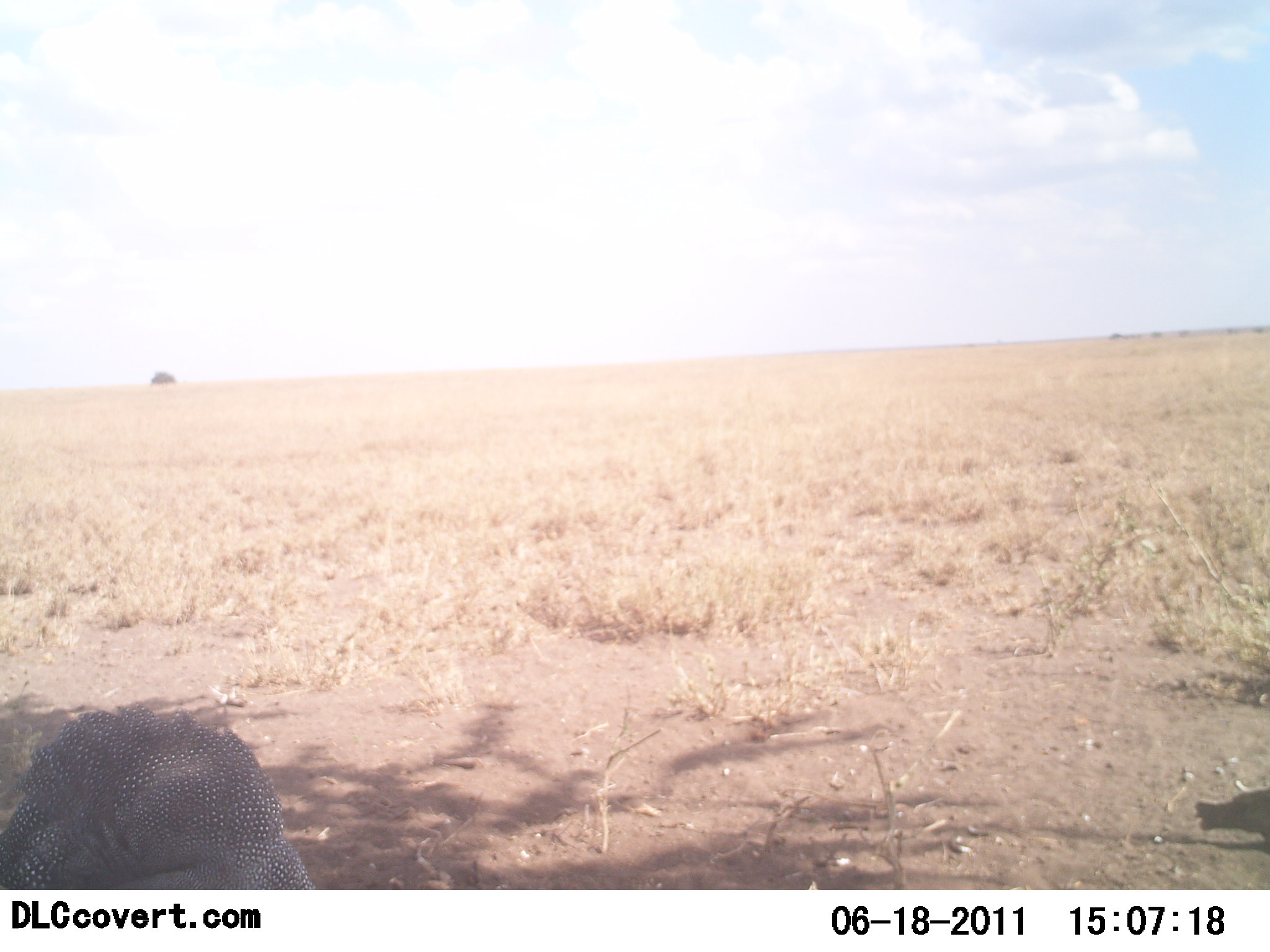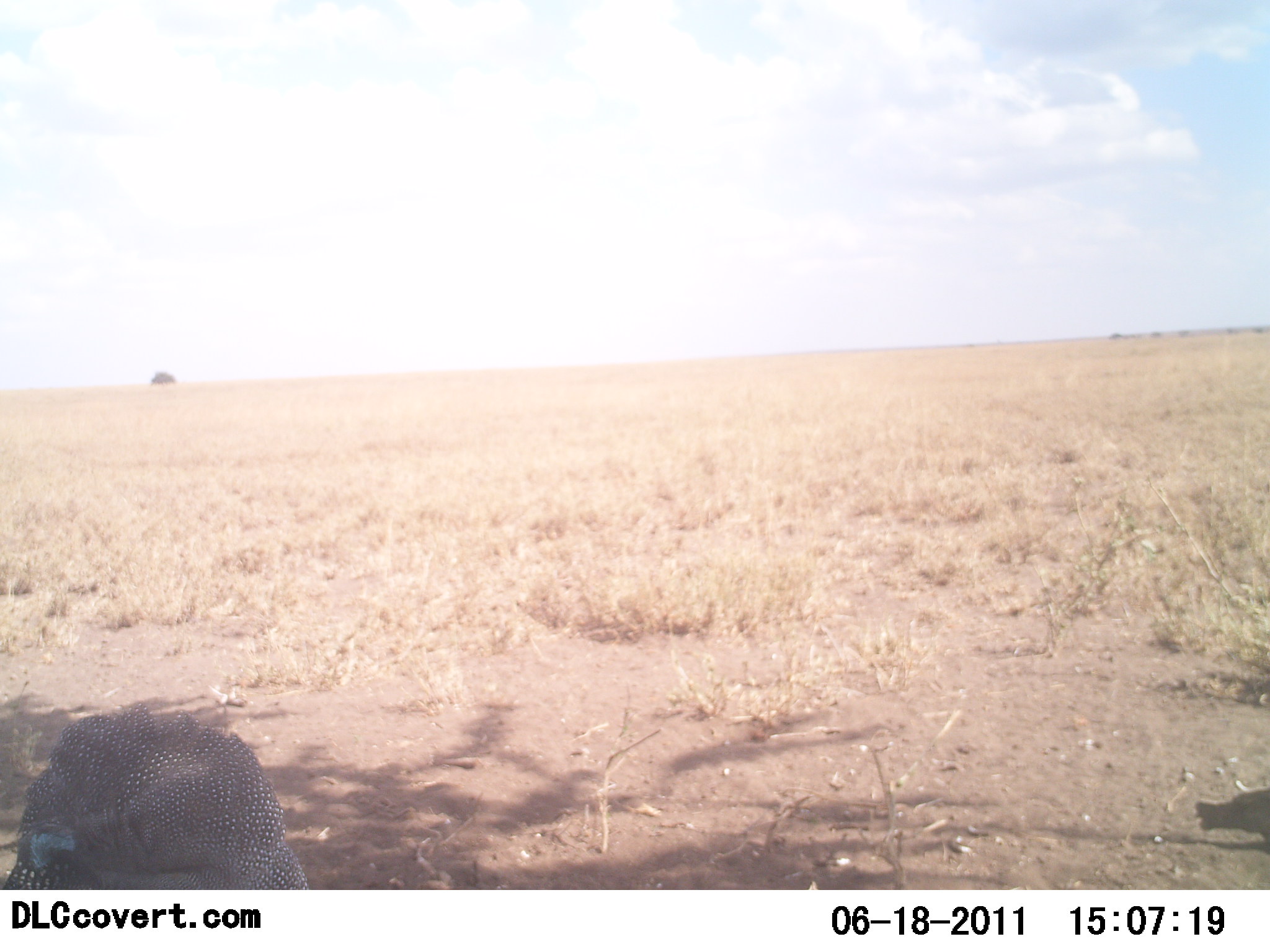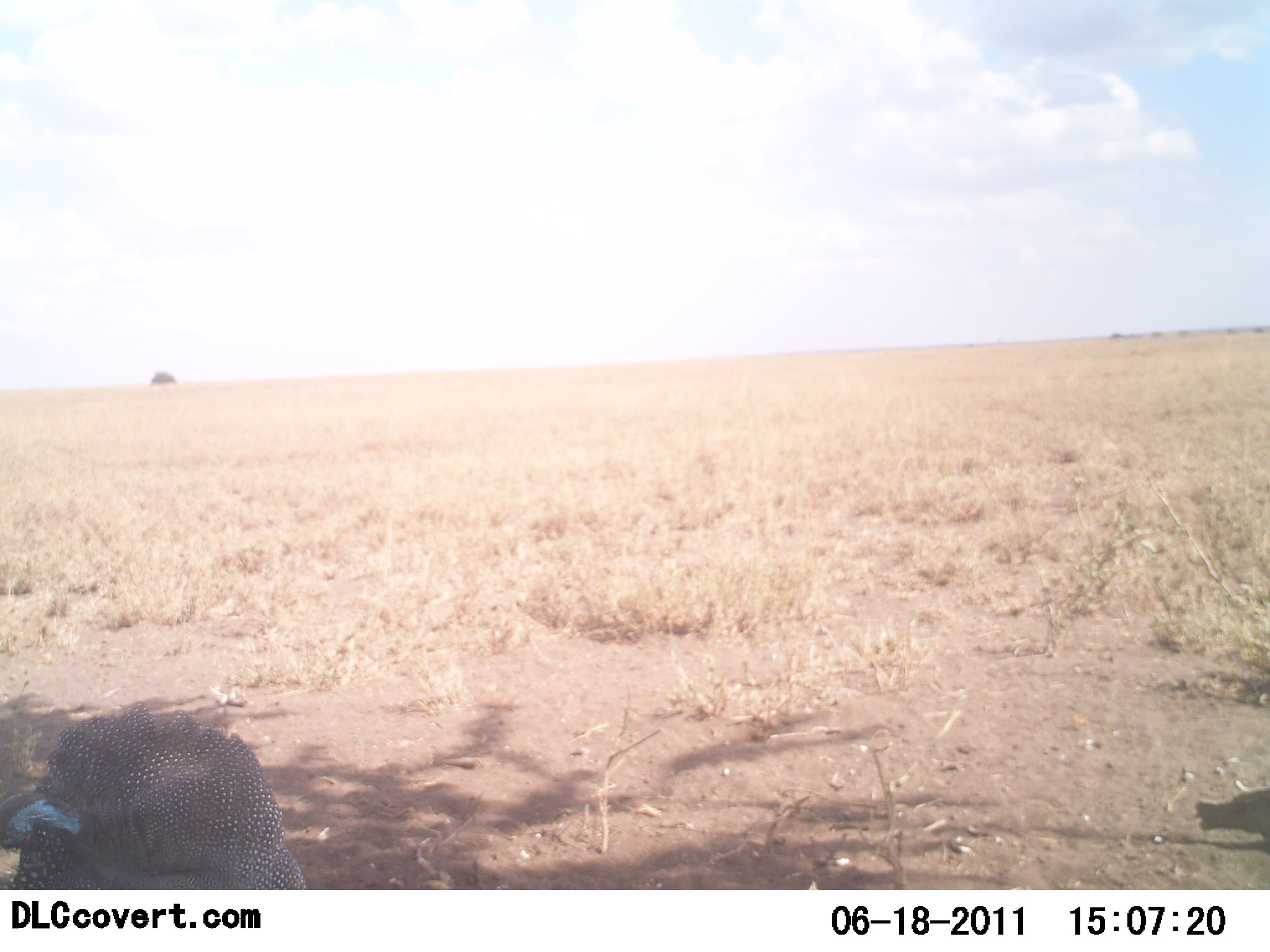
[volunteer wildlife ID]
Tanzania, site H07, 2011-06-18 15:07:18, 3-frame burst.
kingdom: Animalia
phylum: Chordata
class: Aves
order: Galliformes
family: Numididae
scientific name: Numididae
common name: guinea fowl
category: guineafowl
Guineafowl (guinea fowl) (Numididae), count 1. Behavior (volunteer vote fractions): standing 91%, resting 0%, moving 9%, interacting 0%. Young present (vote fraction): 0%. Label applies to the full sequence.